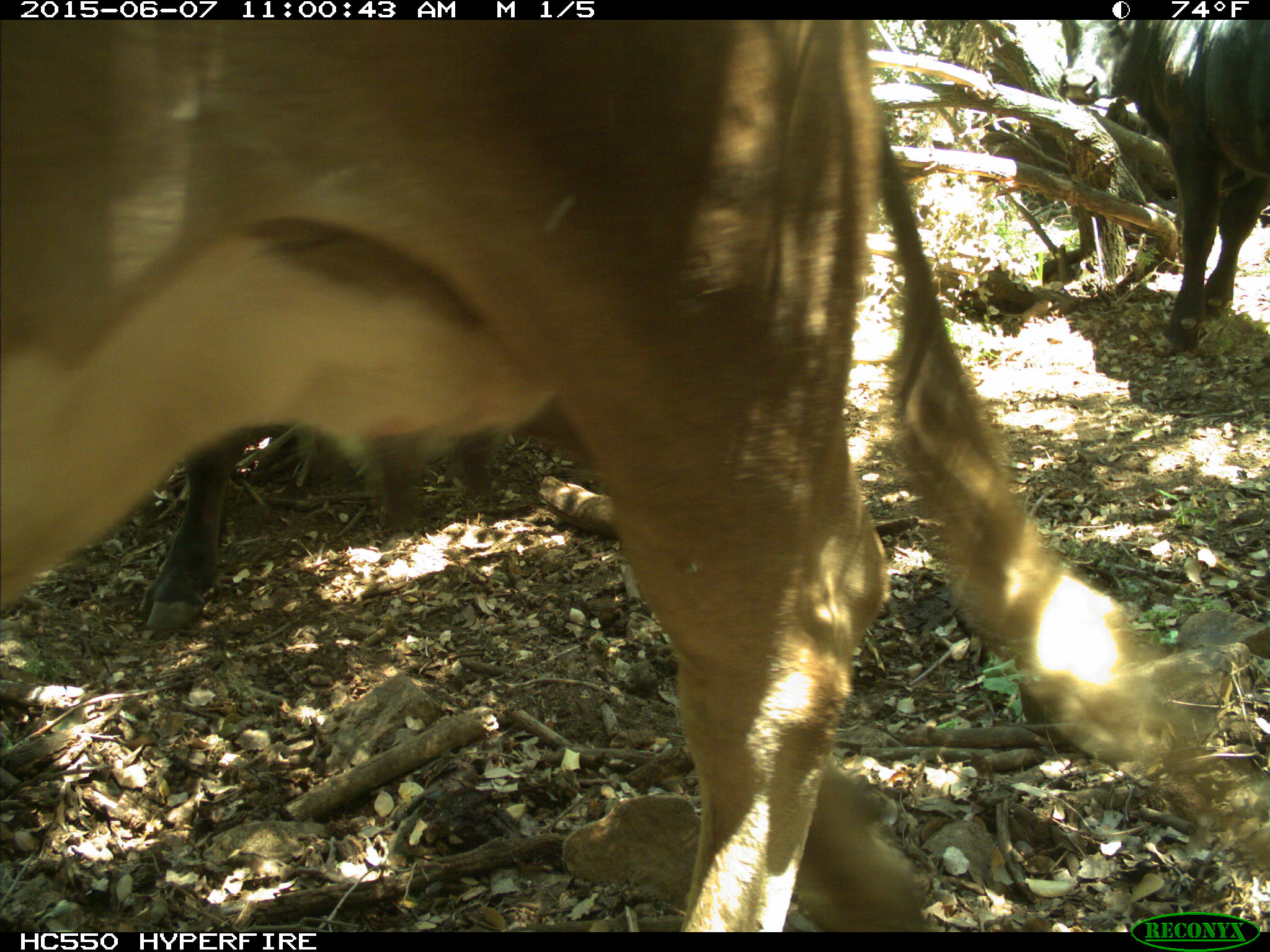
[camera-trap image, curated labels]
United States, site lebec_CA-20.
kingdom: Animalia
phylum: Chordata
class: Mammalia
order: Artiodactyla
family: Bovidae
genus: Bos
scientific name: Bos taurus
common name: domestic cow